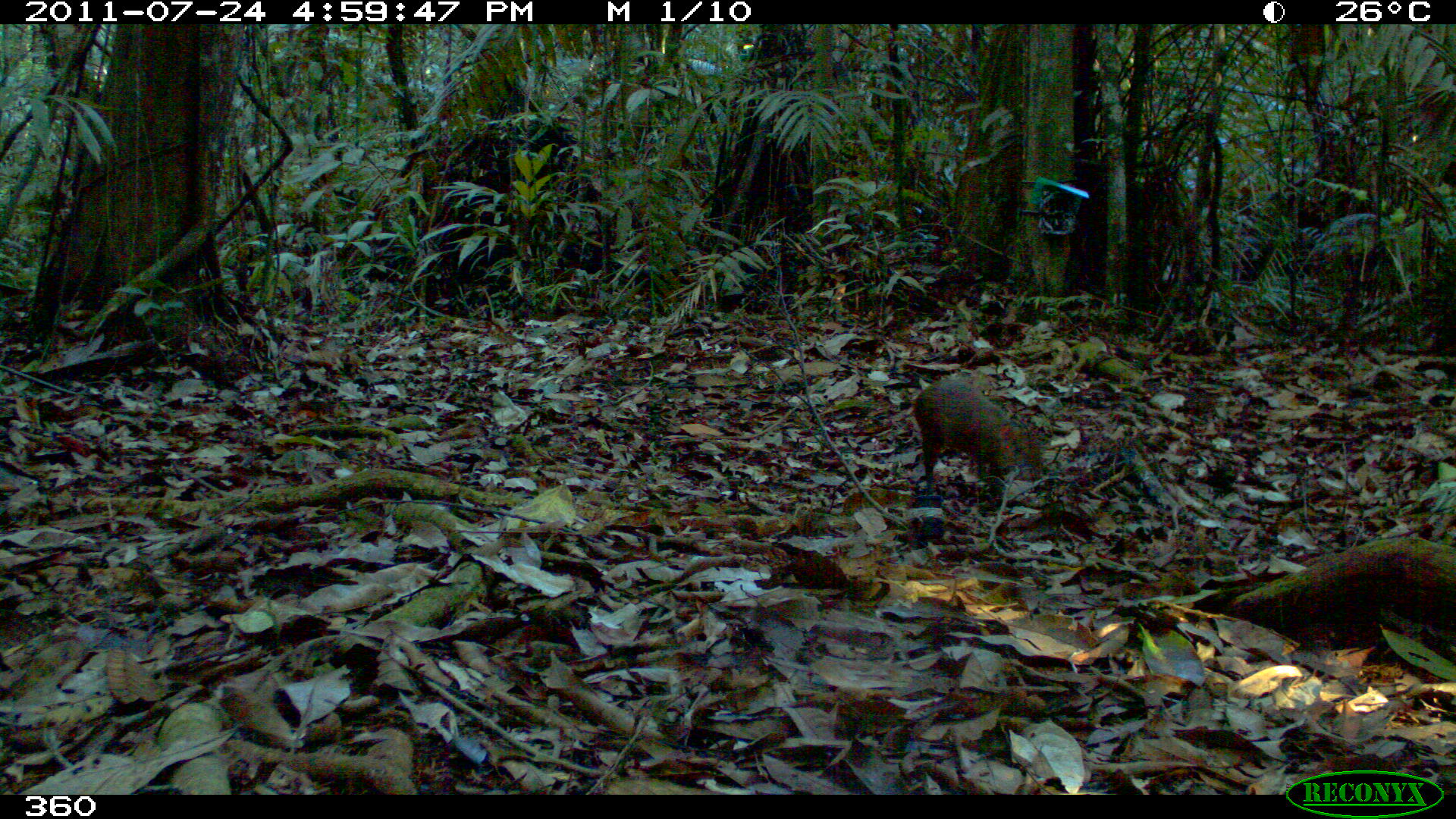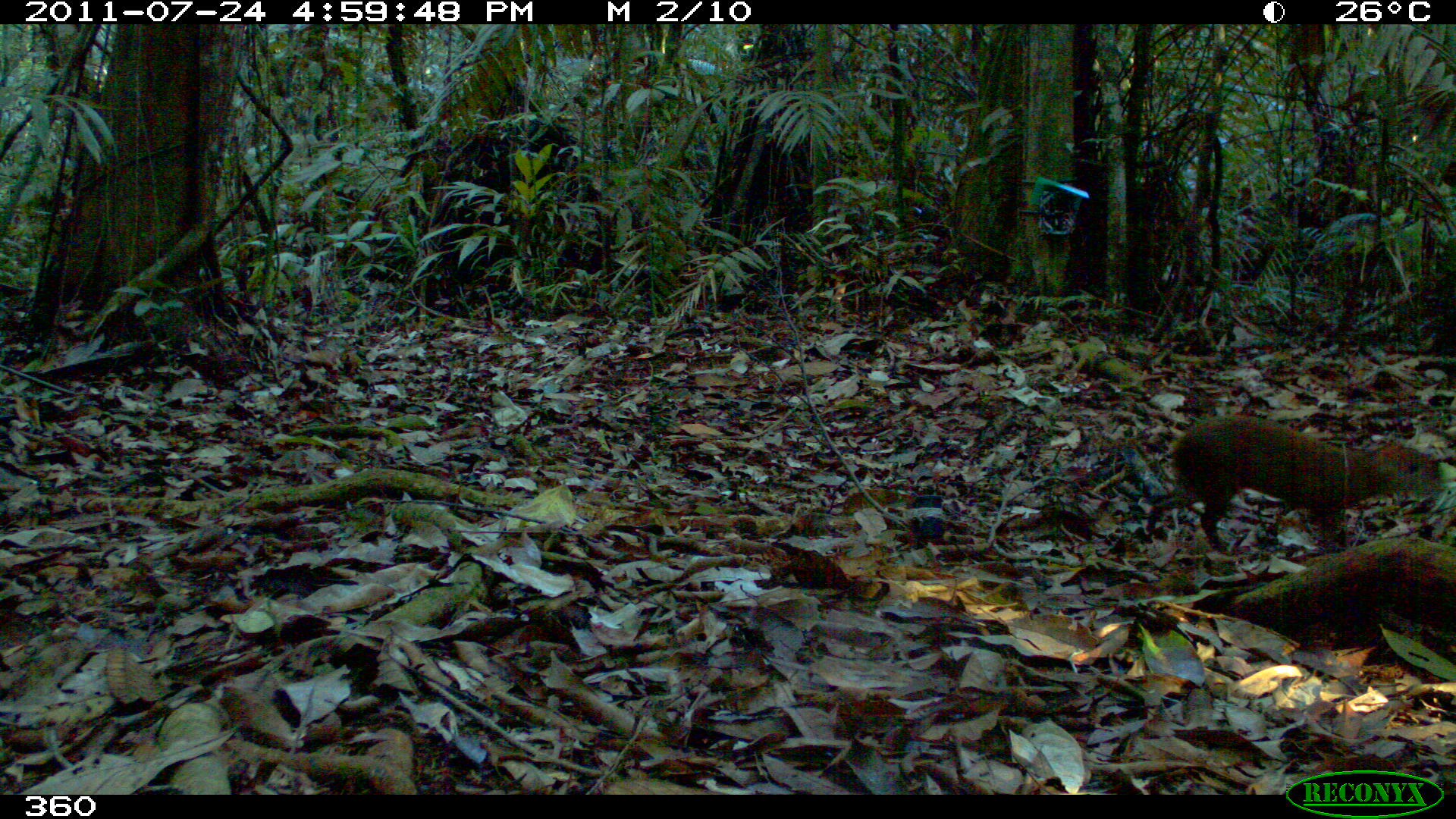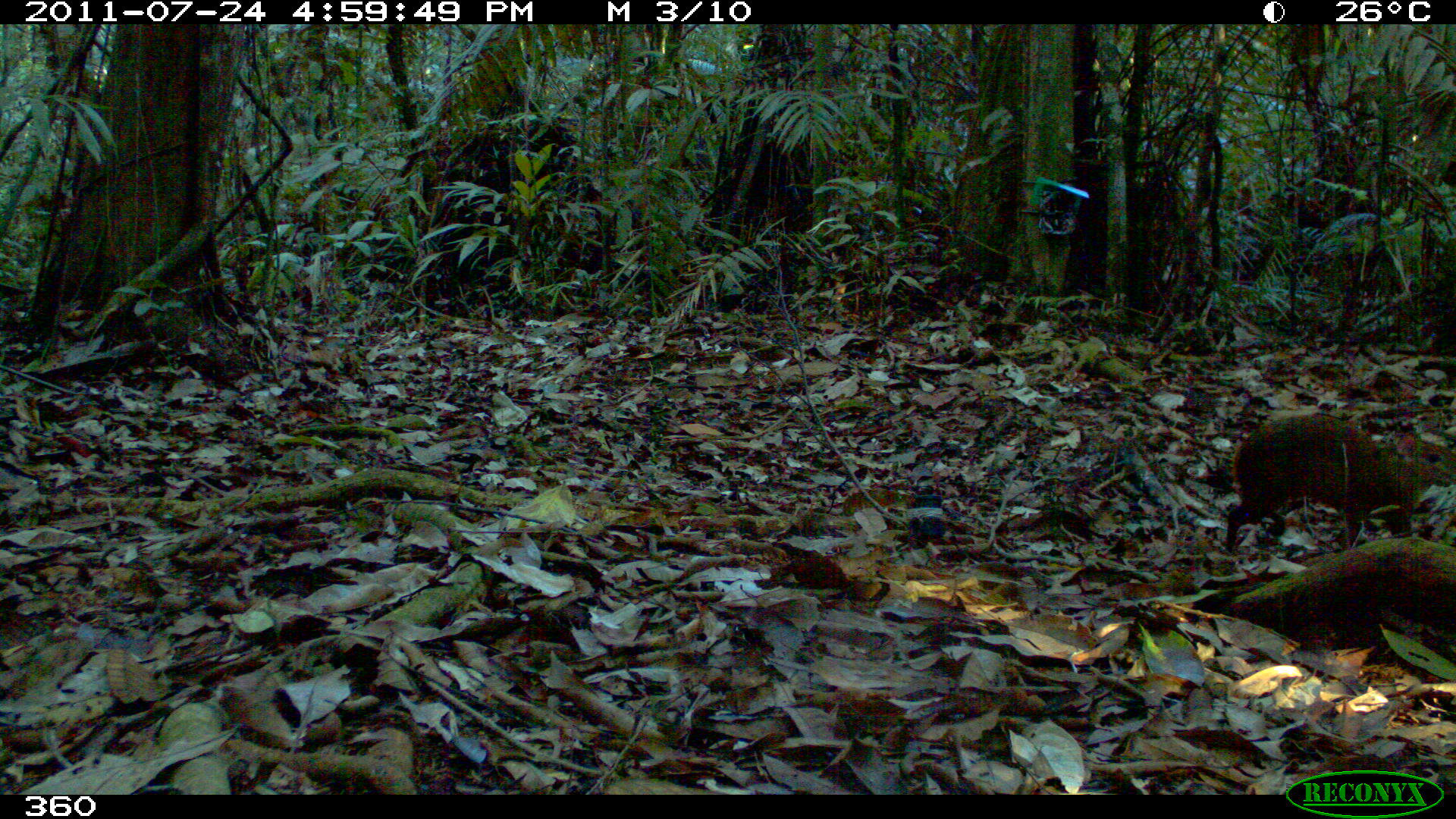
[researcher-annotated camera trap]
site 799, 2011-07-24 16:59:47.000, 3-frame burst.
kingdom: Animalia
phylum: Chordata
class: Mammalia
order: Rodentia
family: Dasyproctidae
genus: Dasyprocta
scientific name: Dasyprocta punctata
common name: central american agouti